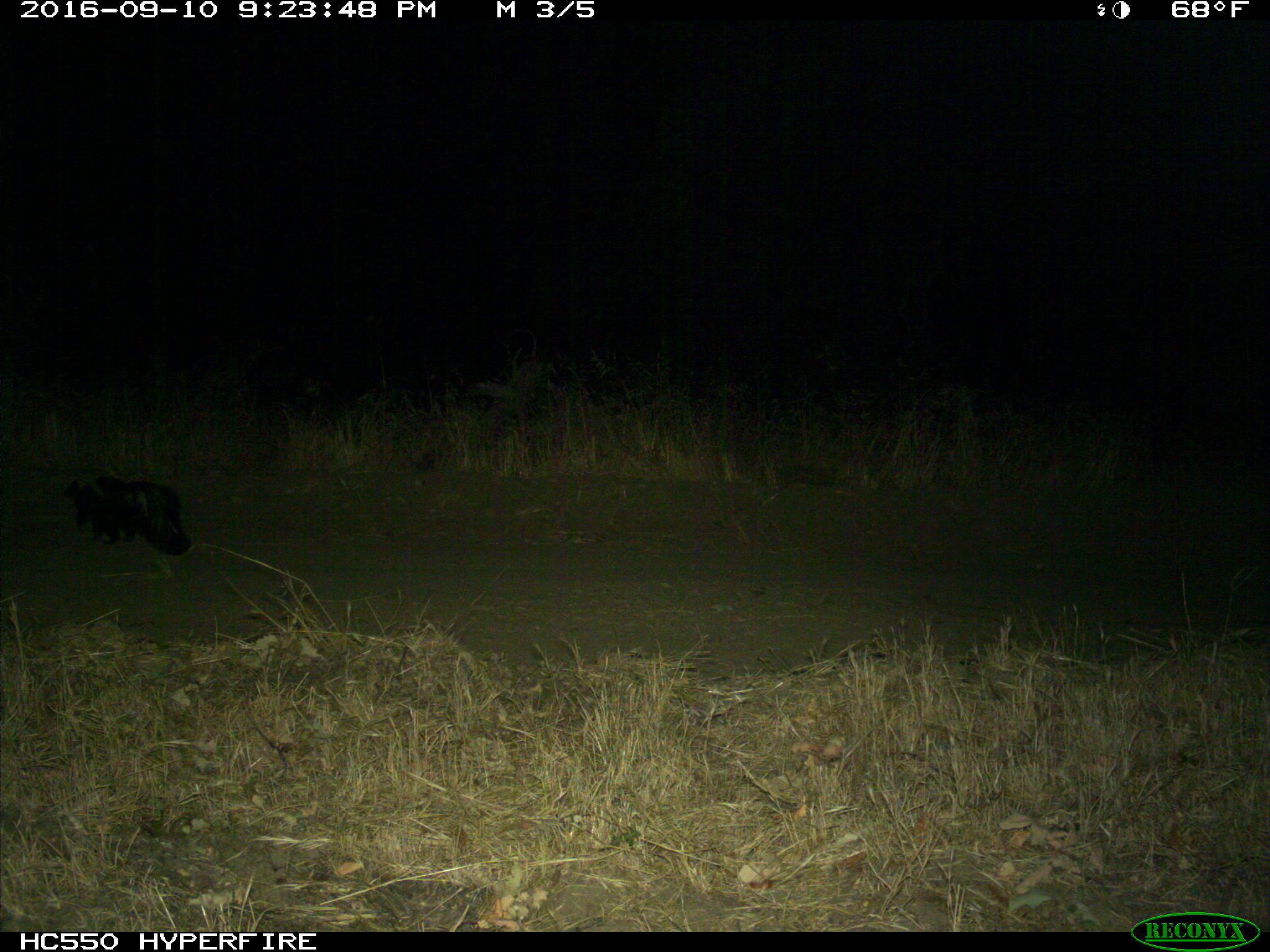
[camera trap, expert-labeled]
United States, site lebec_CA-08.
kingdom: Animalia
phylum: Chordata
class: Mammalia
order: Carnivora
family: Mephitidae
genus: Mephitis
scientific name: Mephitis mephitis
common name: striped skunk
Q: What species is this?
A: Mephitis mephitis (striped skunk).